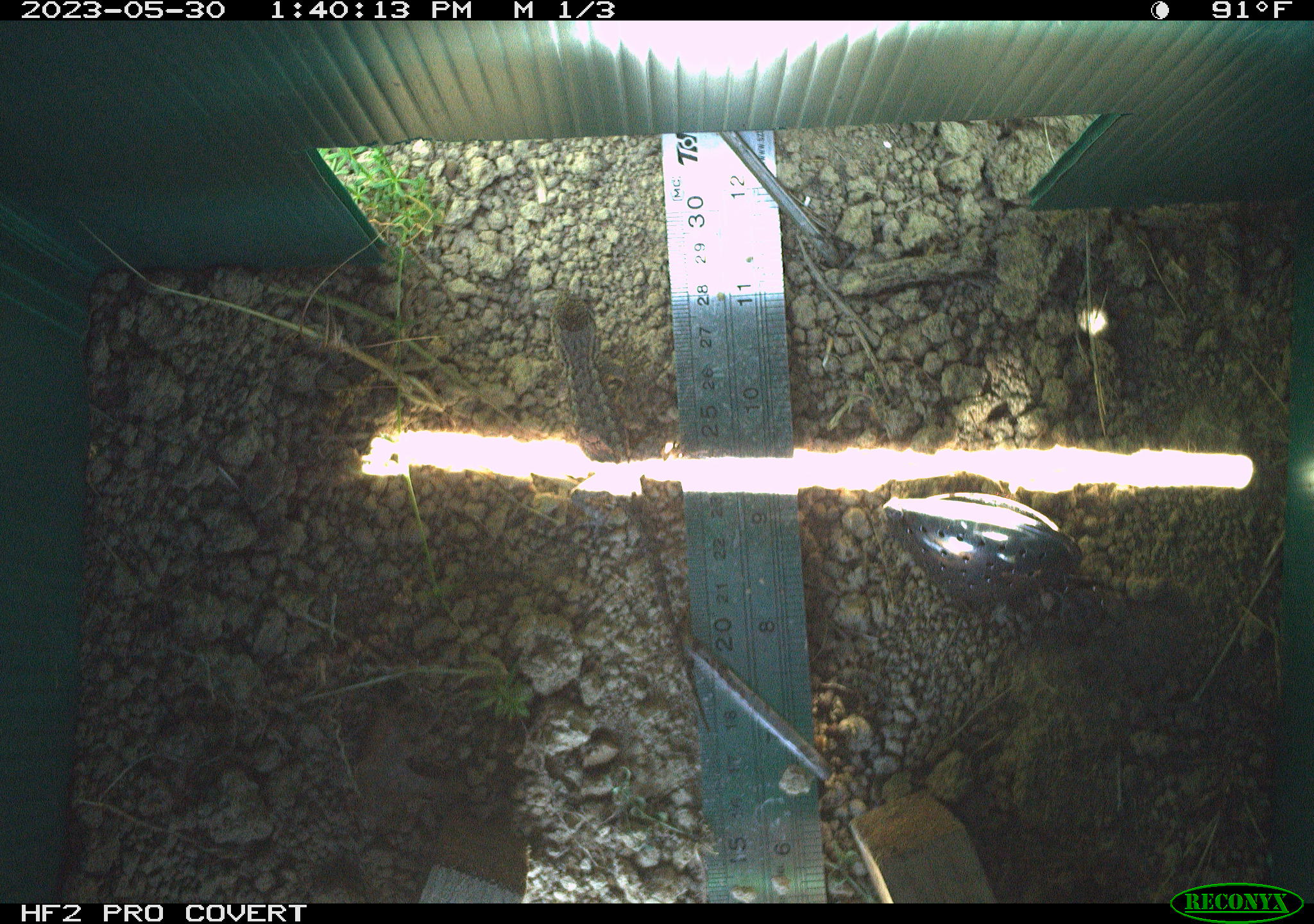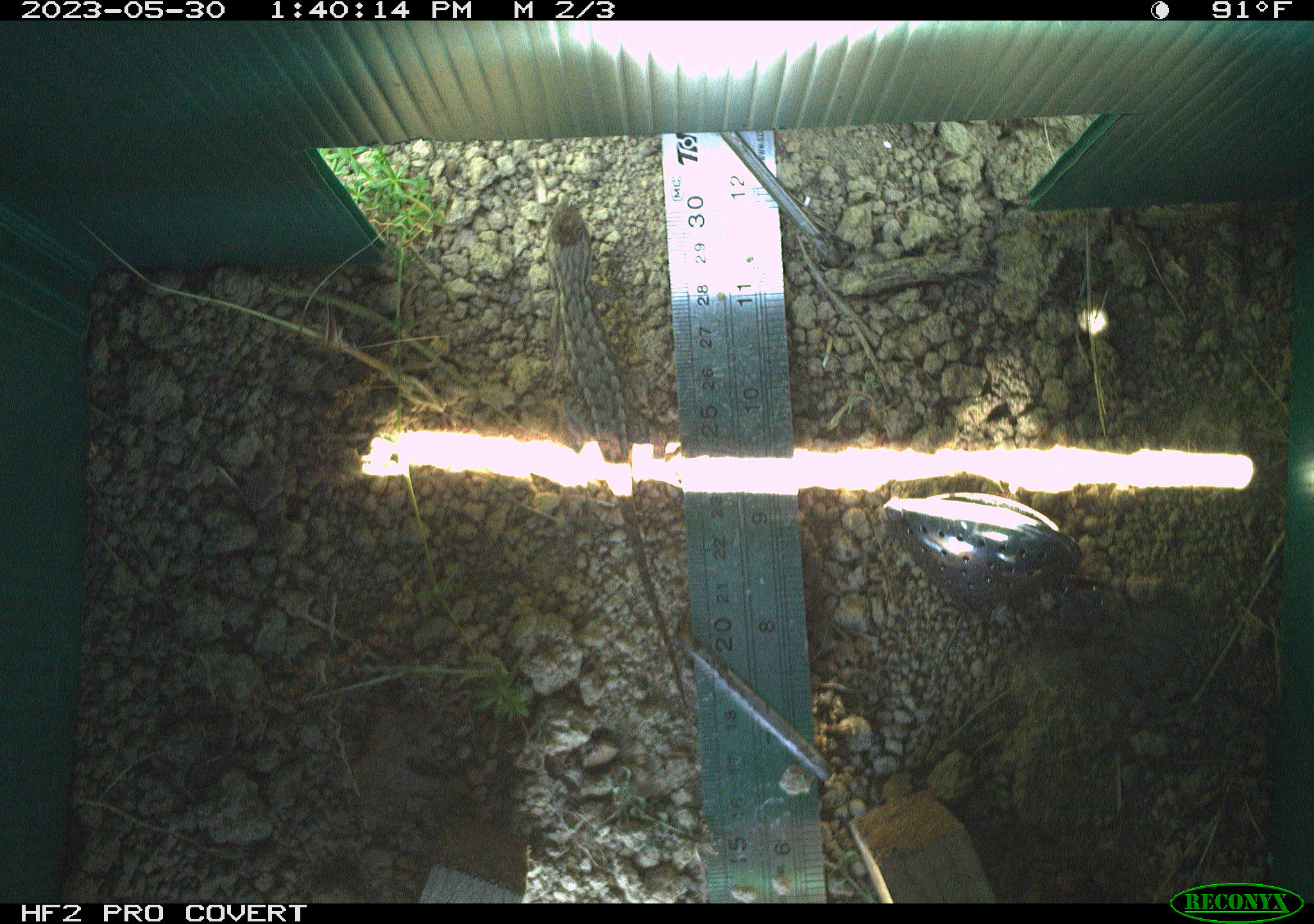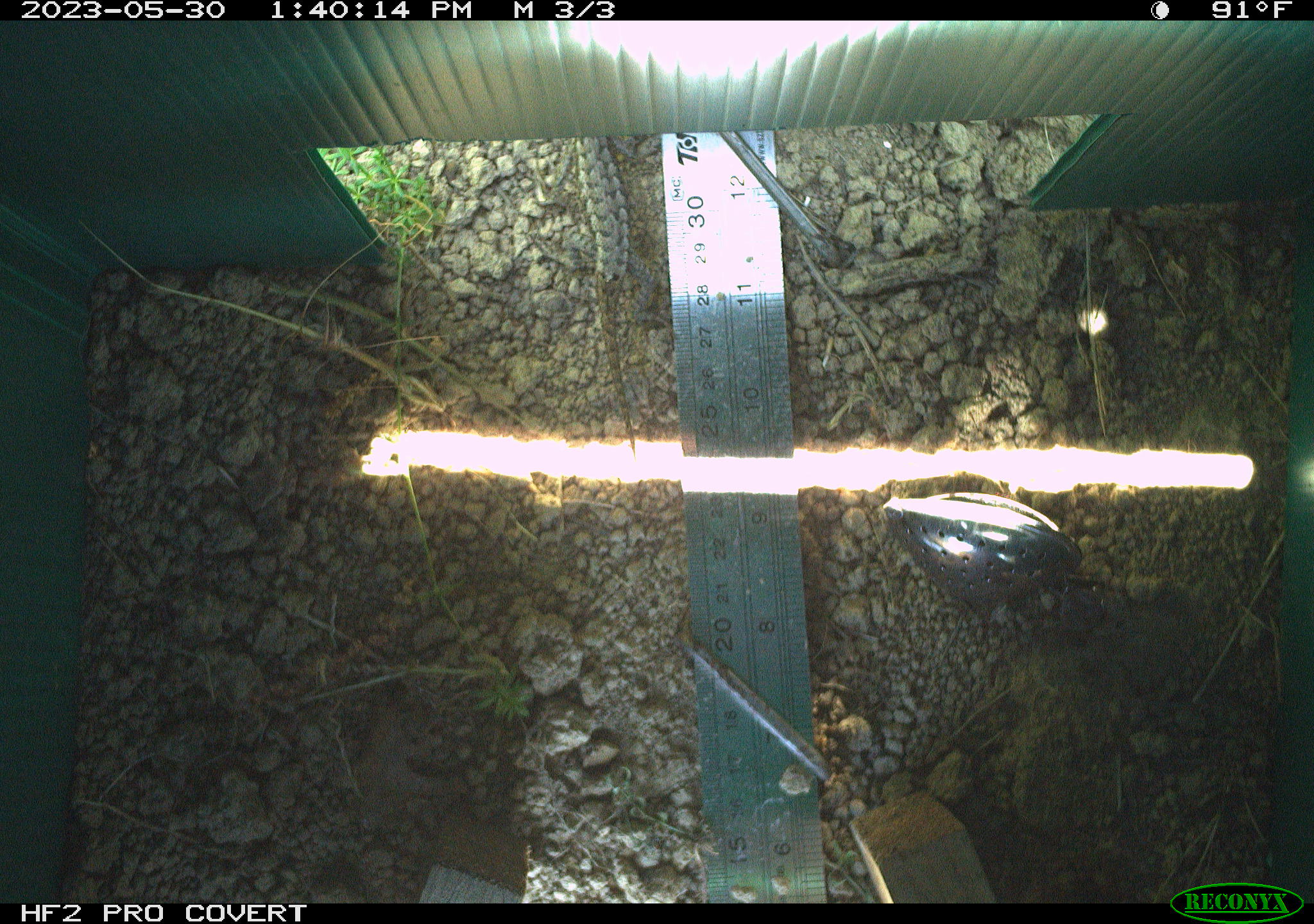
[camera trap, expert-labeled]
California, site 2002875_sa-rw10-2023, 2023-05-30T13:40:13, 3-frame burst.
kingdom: Animalia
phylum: Chordata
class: Reptilia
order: Squamata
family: Phrynosomatidae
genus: Sceloporus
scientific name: Sceloporus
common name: spiny lizards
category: sceloporus species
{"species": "sceloporus species (spiny lizards) (Sceloporus)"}